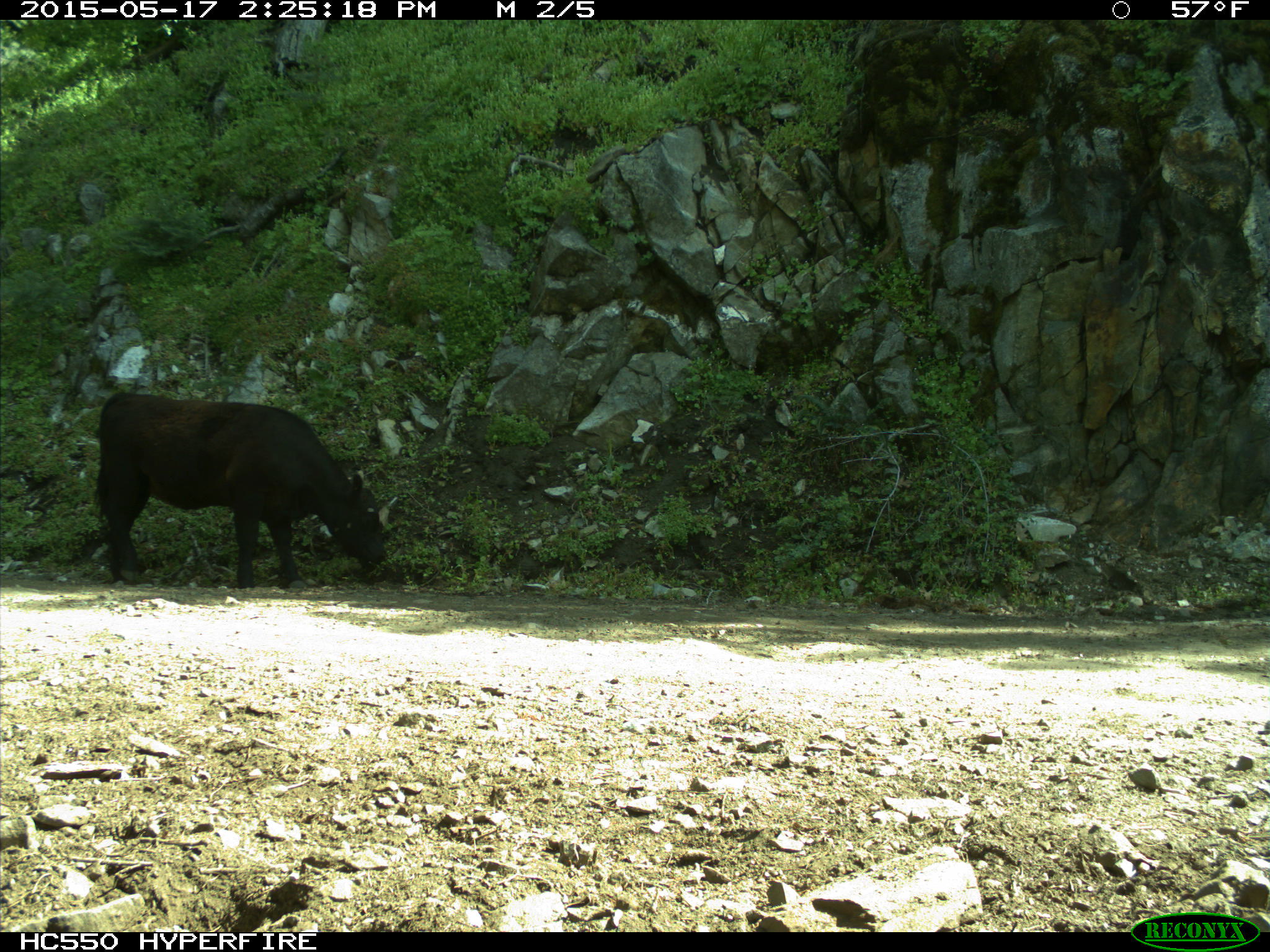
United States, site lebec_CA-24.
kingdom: Animalia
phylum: Chordata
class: Mammalia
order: Artiodactyla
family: Bovidae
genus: Bos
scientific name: Bos taurus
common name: domestic cow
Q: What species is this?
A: Bos taurus (domestic cow).